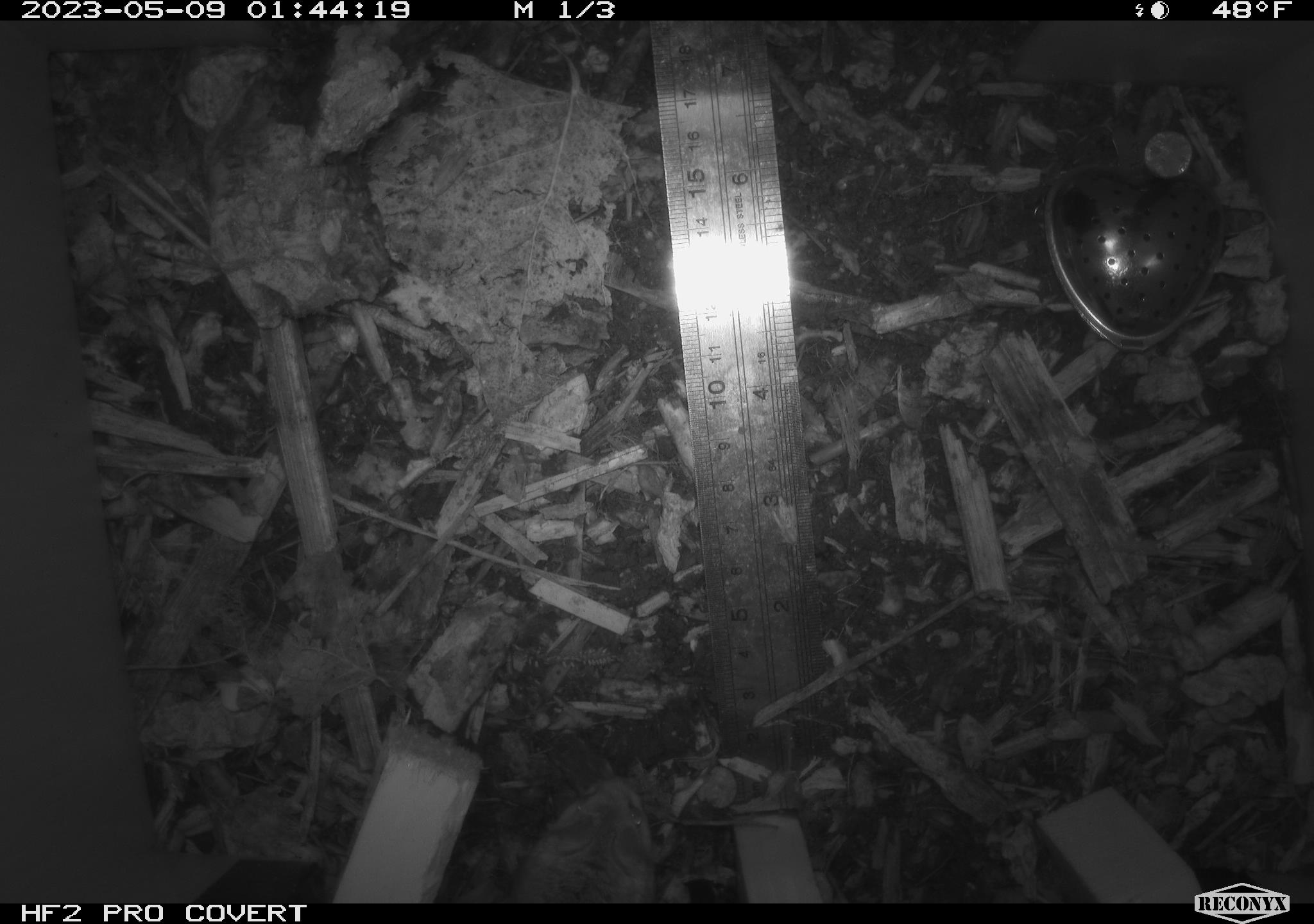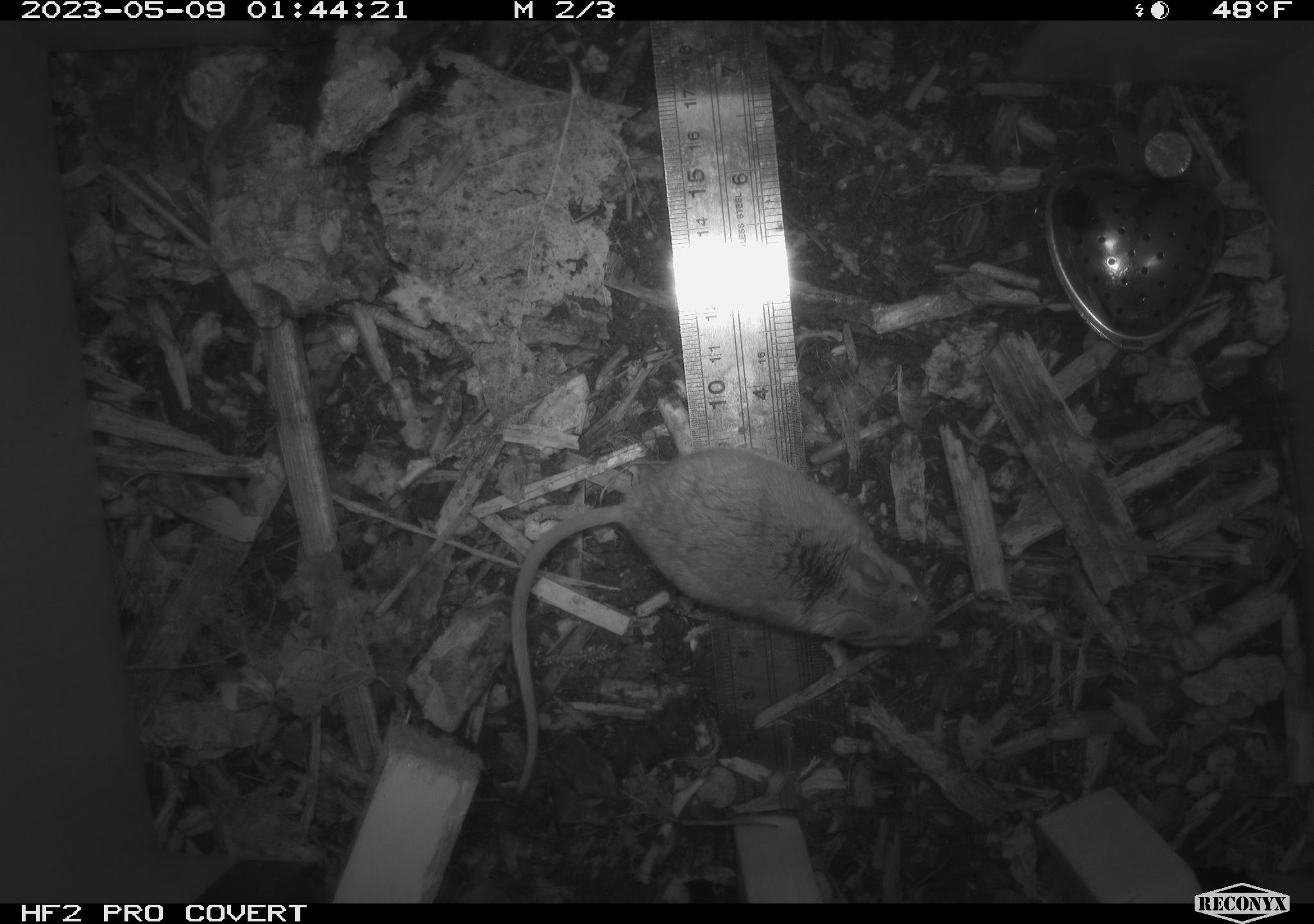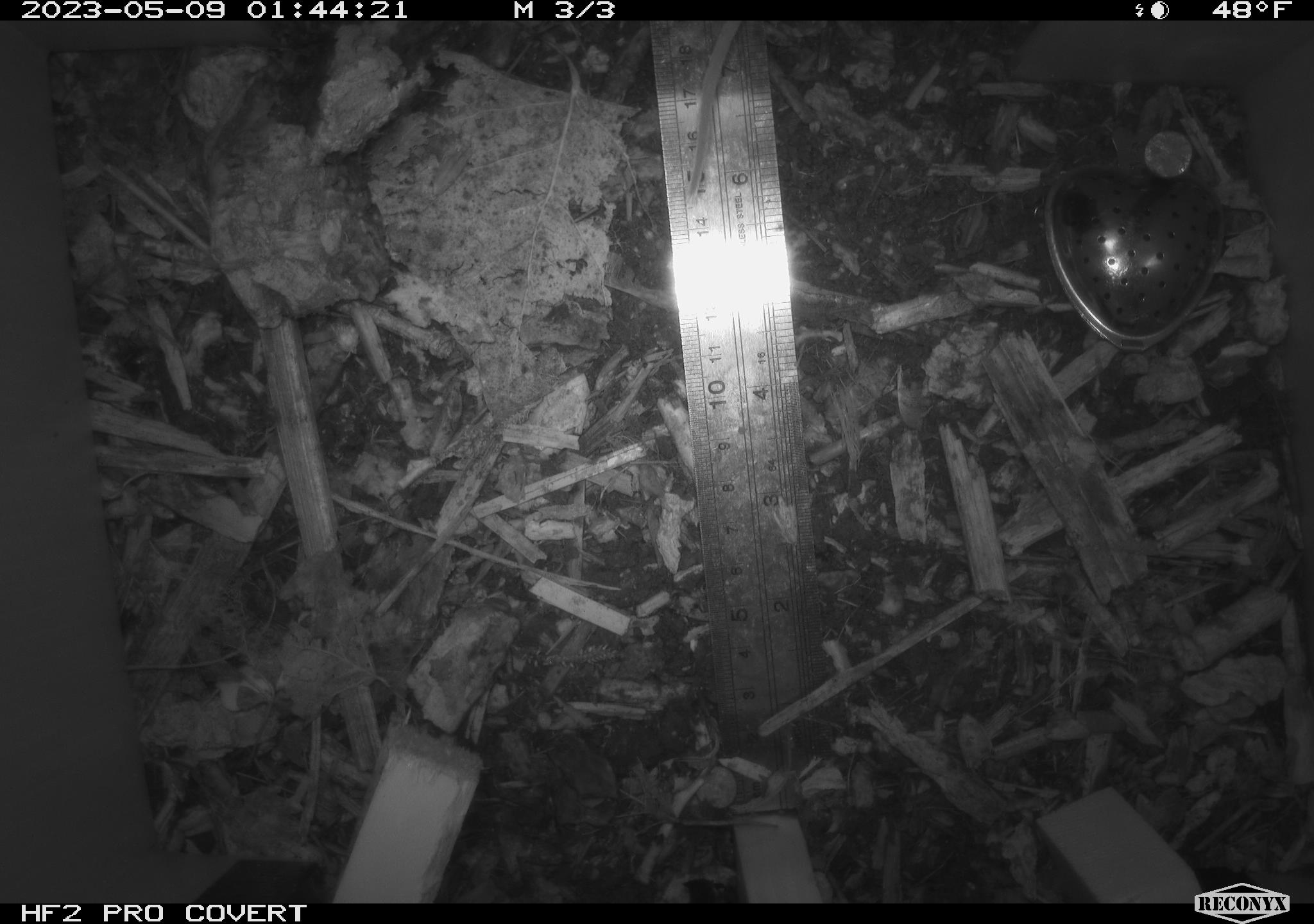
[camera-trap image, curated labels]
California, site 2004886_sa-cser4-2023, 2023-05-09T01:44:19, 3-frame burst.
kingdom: Animalia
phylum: Chordata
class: Mammalia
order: Rodentia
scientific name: Rodentia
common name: mouse species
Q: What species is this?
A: Mouse species (Rodentia).